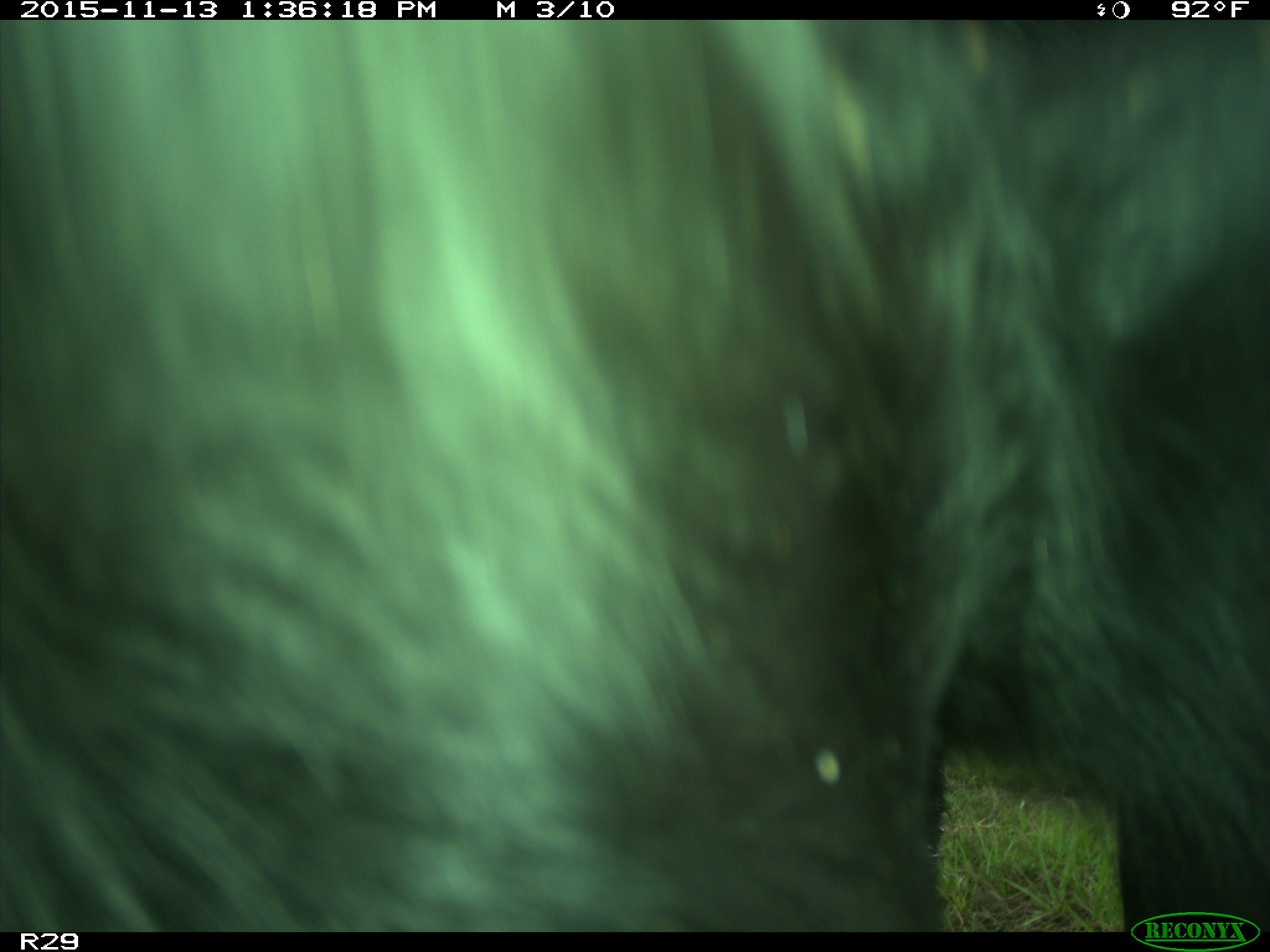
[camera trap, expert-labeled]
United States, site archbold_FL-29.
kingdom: Animalia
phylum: Chordata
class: Mammalia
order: Artiodactyla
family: Bovidae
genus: Bos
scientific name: Bos taurus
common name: domestic cow